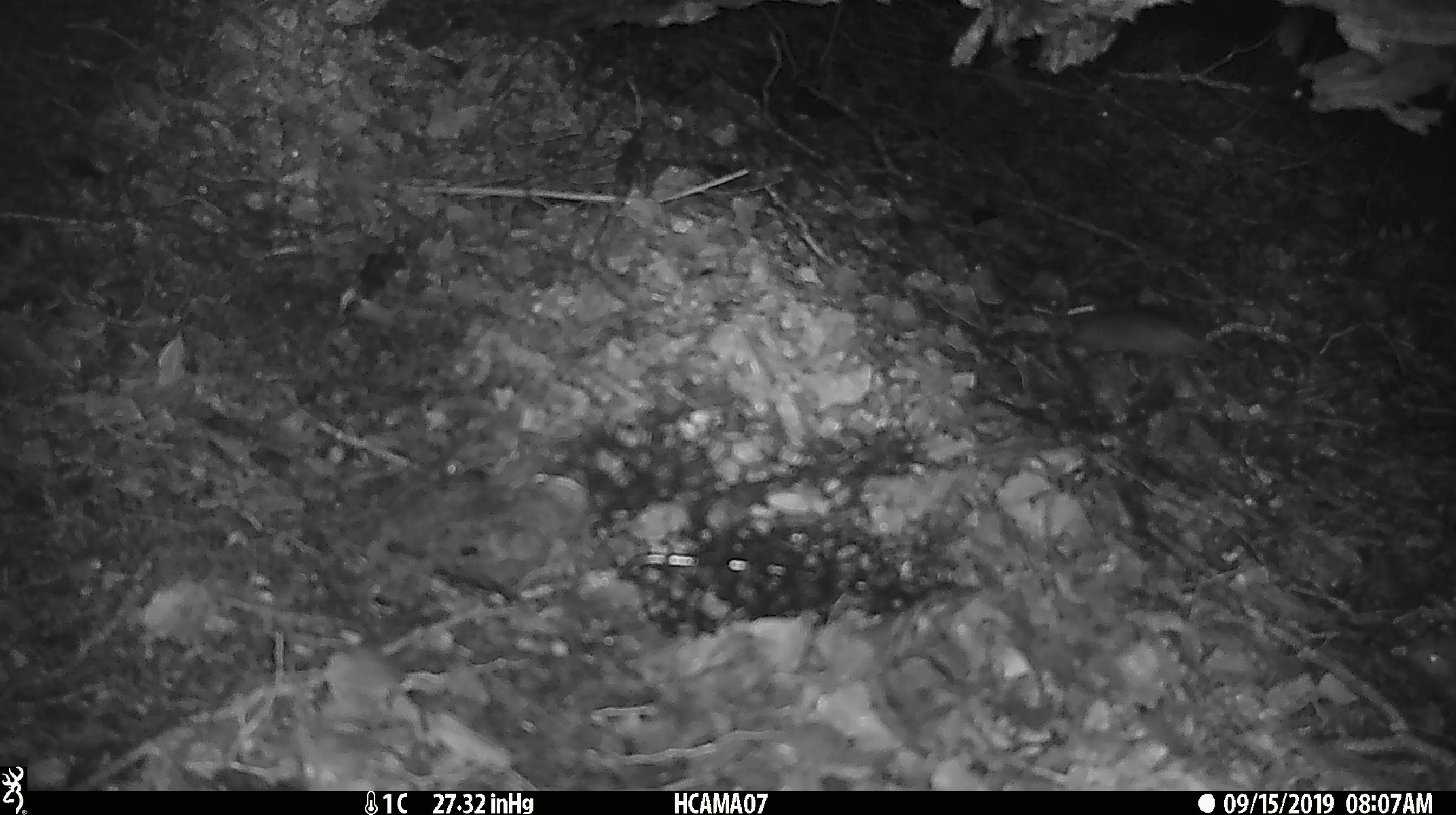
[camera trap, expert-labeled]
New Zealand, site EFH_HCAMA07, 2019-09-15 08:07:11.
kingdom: Animalia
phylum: Chordata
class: Mammalia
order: Rodentia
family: Muridae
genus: Mus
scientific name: Mus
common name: mouse